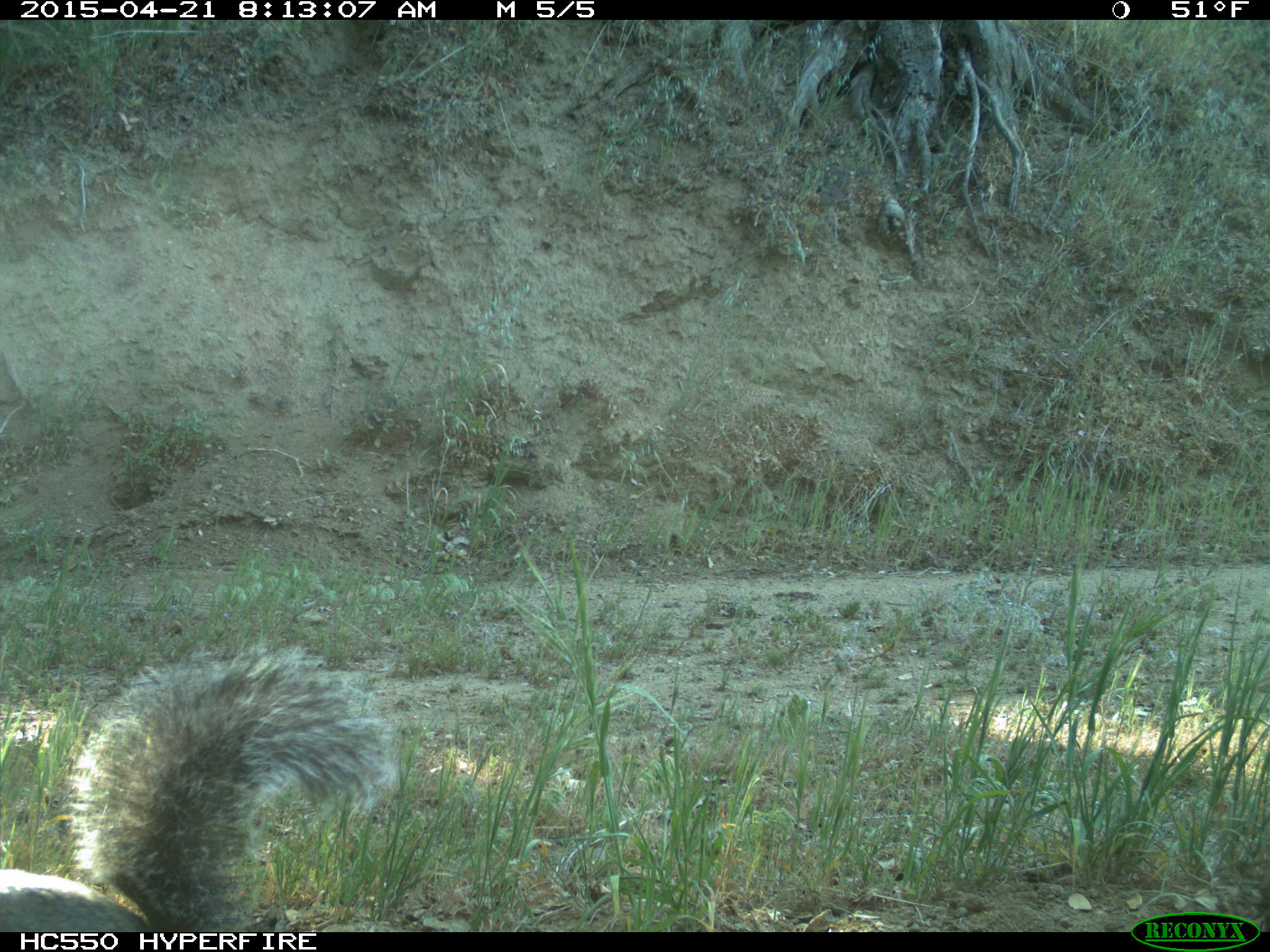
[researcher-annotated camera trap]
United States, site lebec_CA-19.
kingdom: Animalia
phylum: Chordata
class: Mammalia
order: Rodentia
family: Sciuridae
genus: Sciurus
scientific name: Sciurus carolinensis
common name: eastern gray squirrel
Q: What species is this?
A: Sciurus carolinensis (eastern gray squirrel).